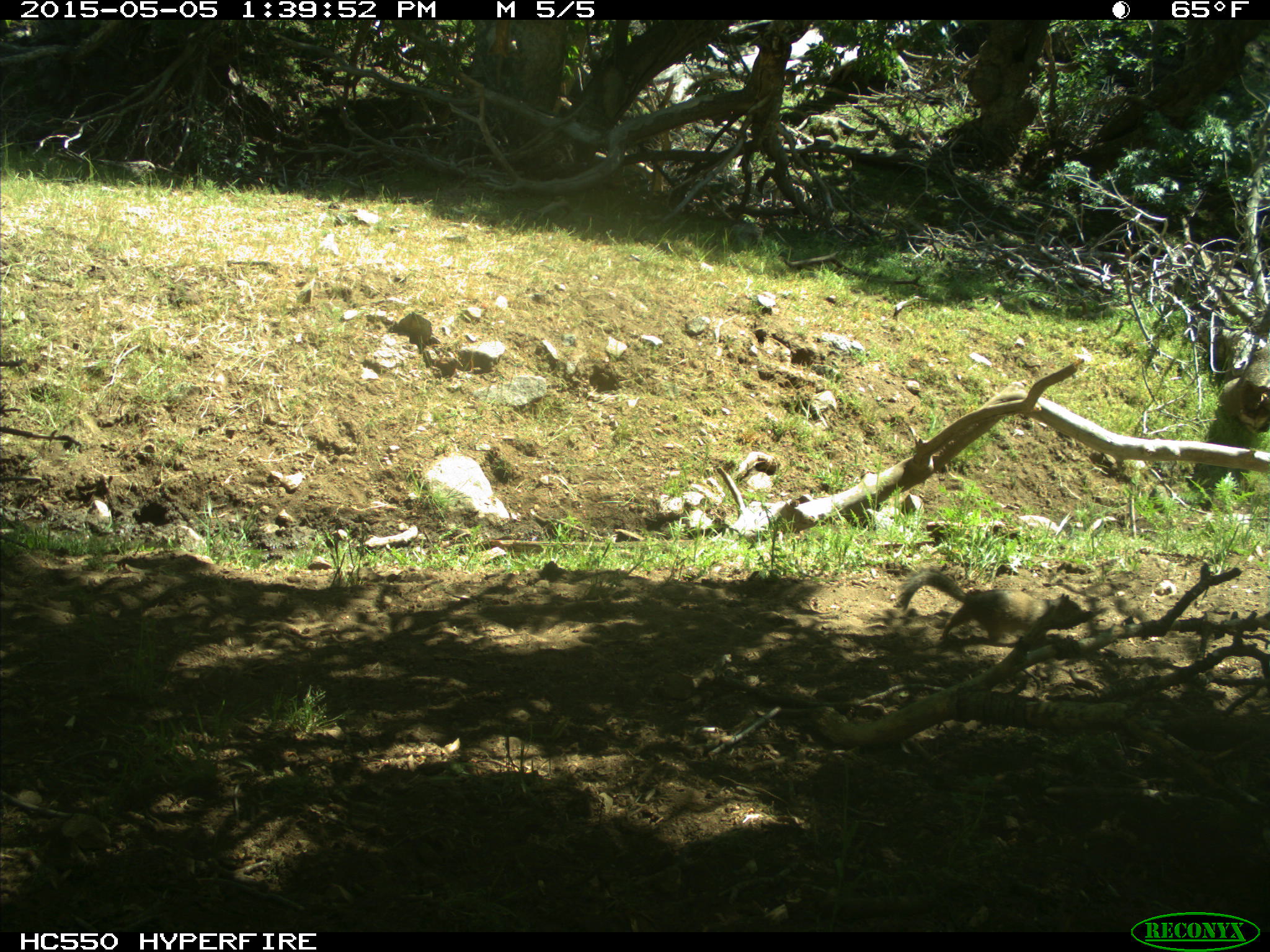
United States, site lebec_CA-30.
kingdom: Animalia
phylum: Chordata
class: Mammalia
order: Rodentia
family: Sciuridae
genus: Otospermophilus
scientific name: Otospermophilus beecheyi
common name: california ground squirrel